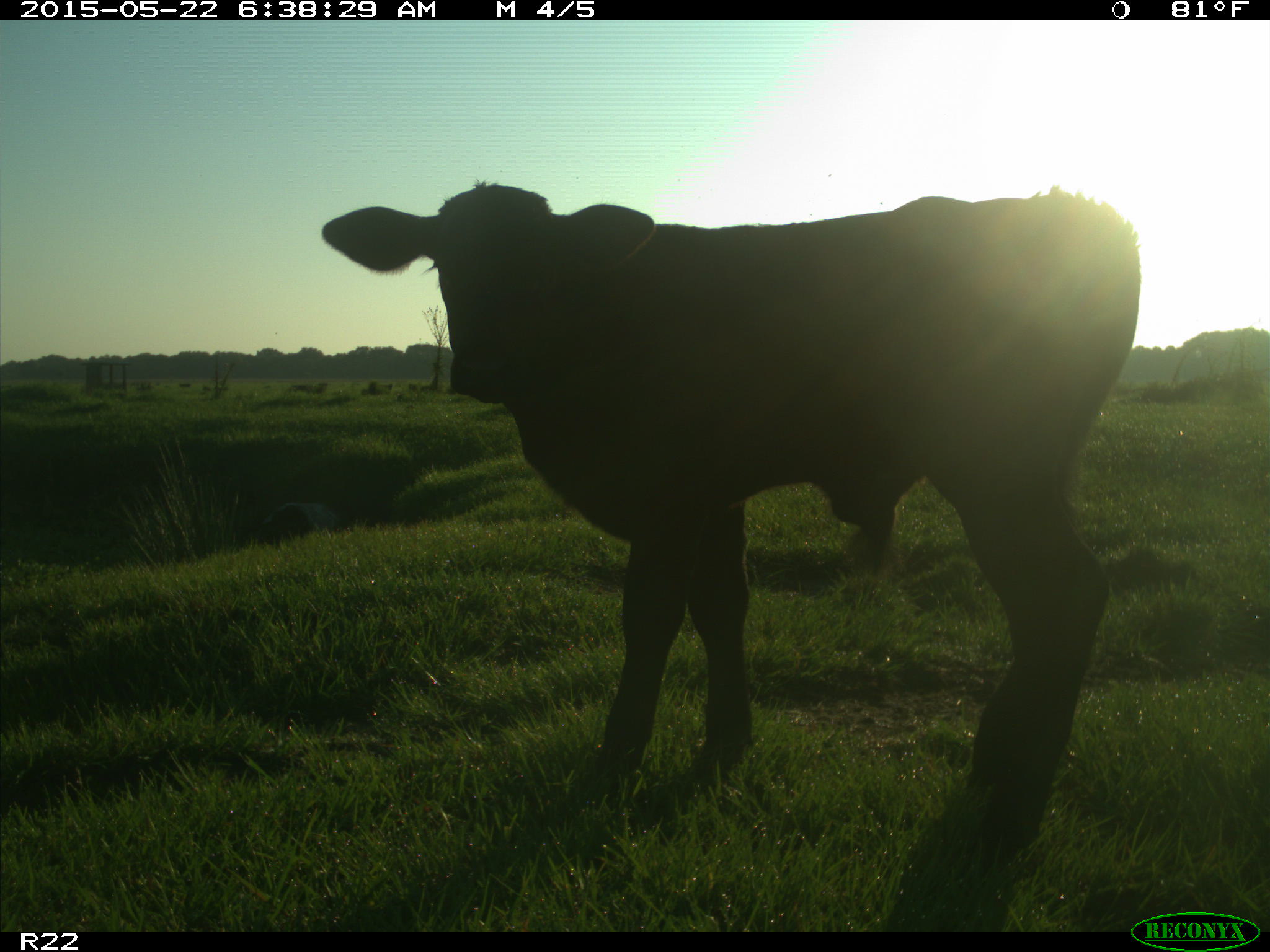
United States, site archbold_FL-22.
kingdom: Animalia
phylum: Chordata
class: Mammalia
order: Artiodactyla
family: Bovidae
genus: Bos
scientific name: Bos taurus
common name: domestic cow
Bos taurus (domestic cow).